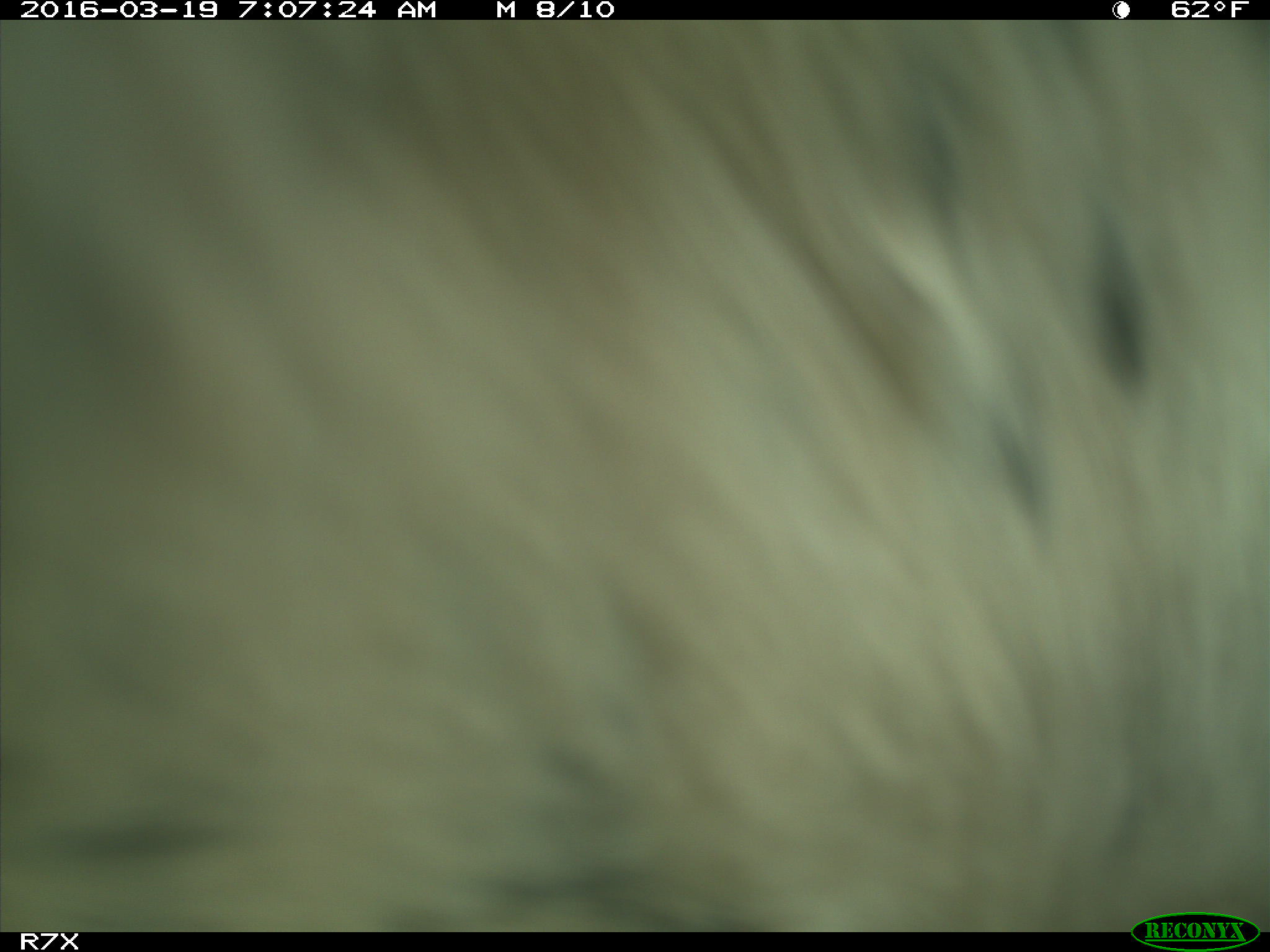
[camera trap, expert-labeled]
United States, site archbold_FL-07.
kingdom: Animalia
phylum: Chordata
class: Mammalia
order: Artiodactyla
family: Bovidae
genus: Bos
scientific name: Bos taurus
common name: domestic cow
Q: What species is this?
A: Bos taurus (domestic cow).